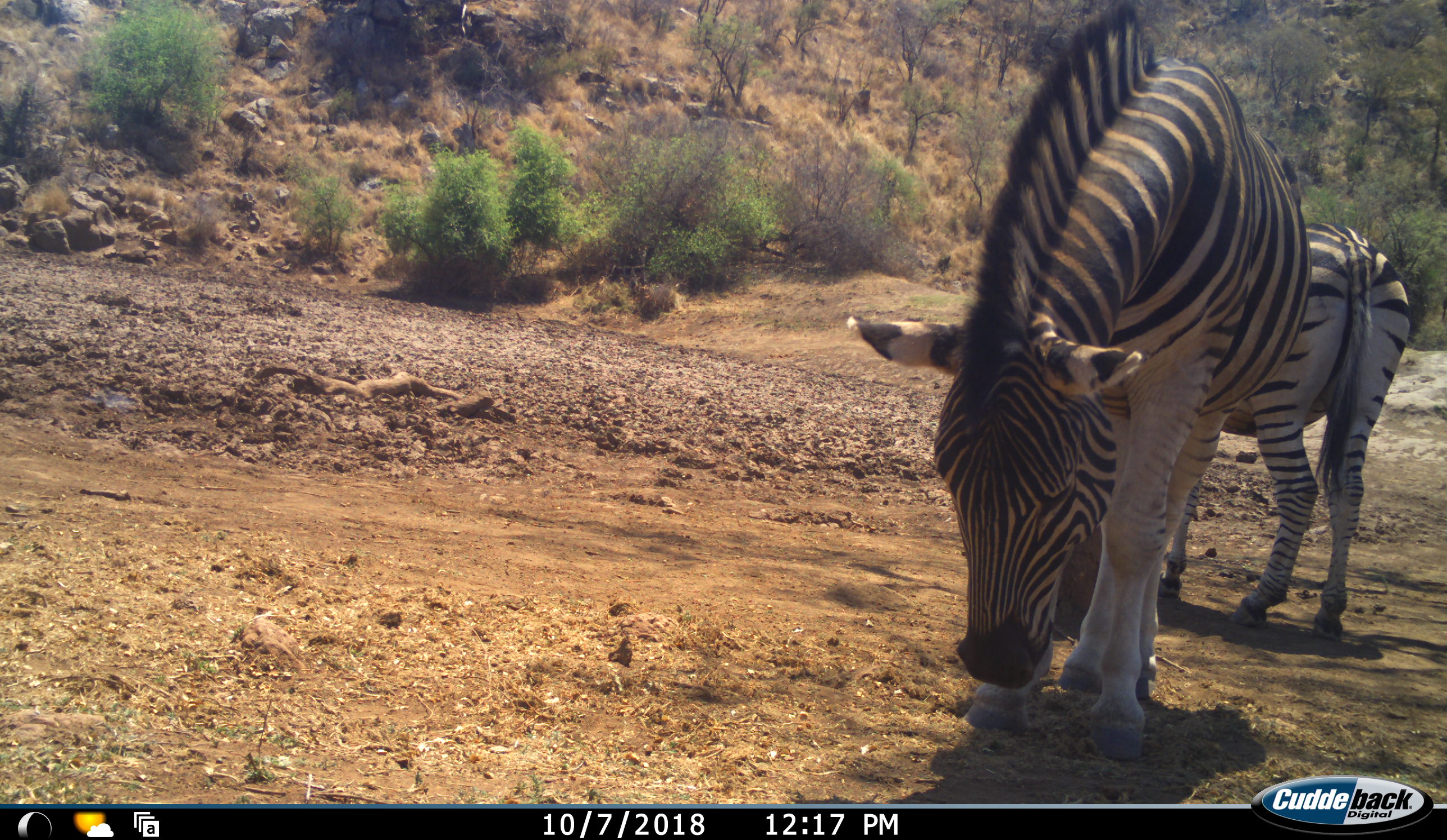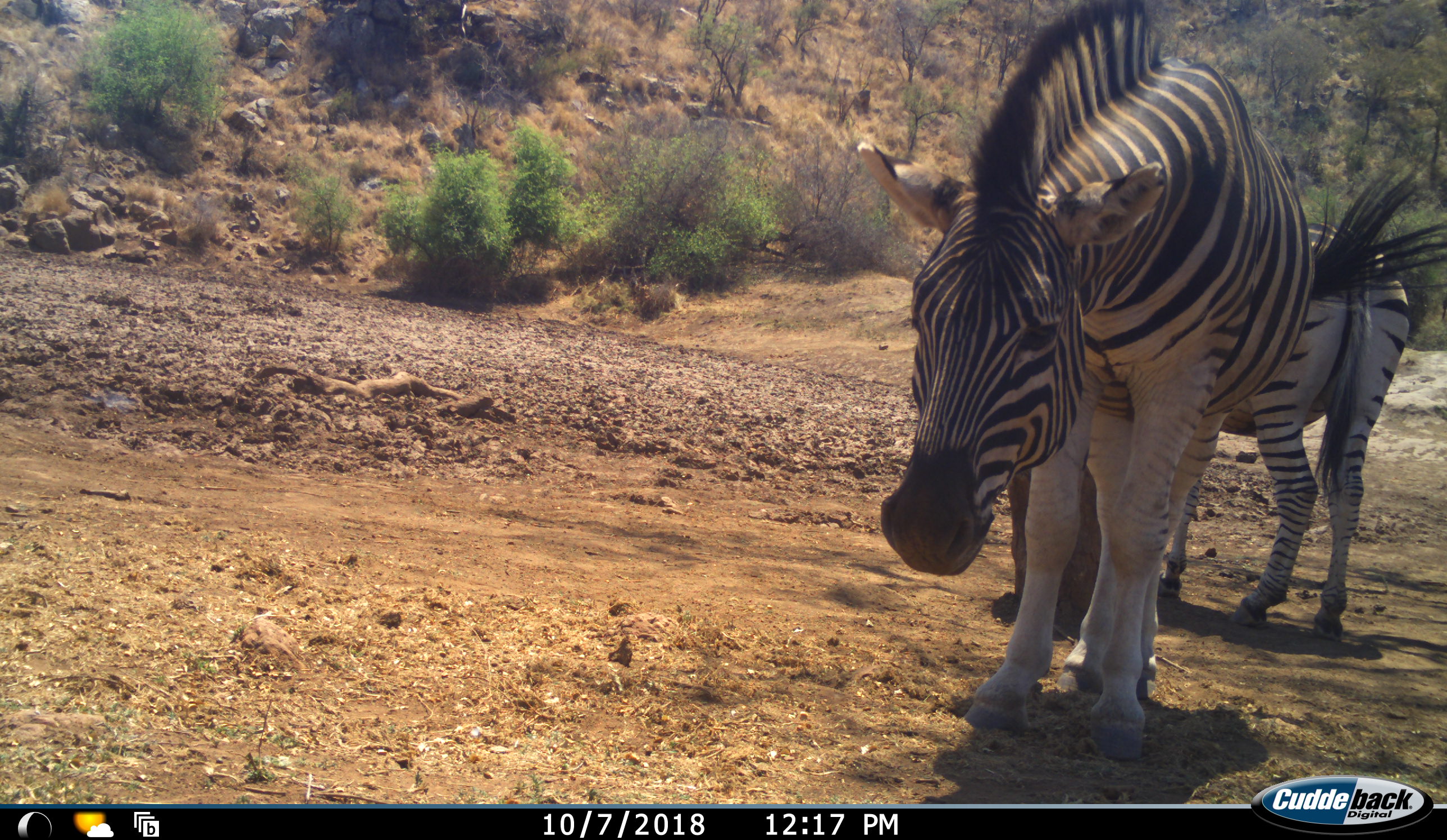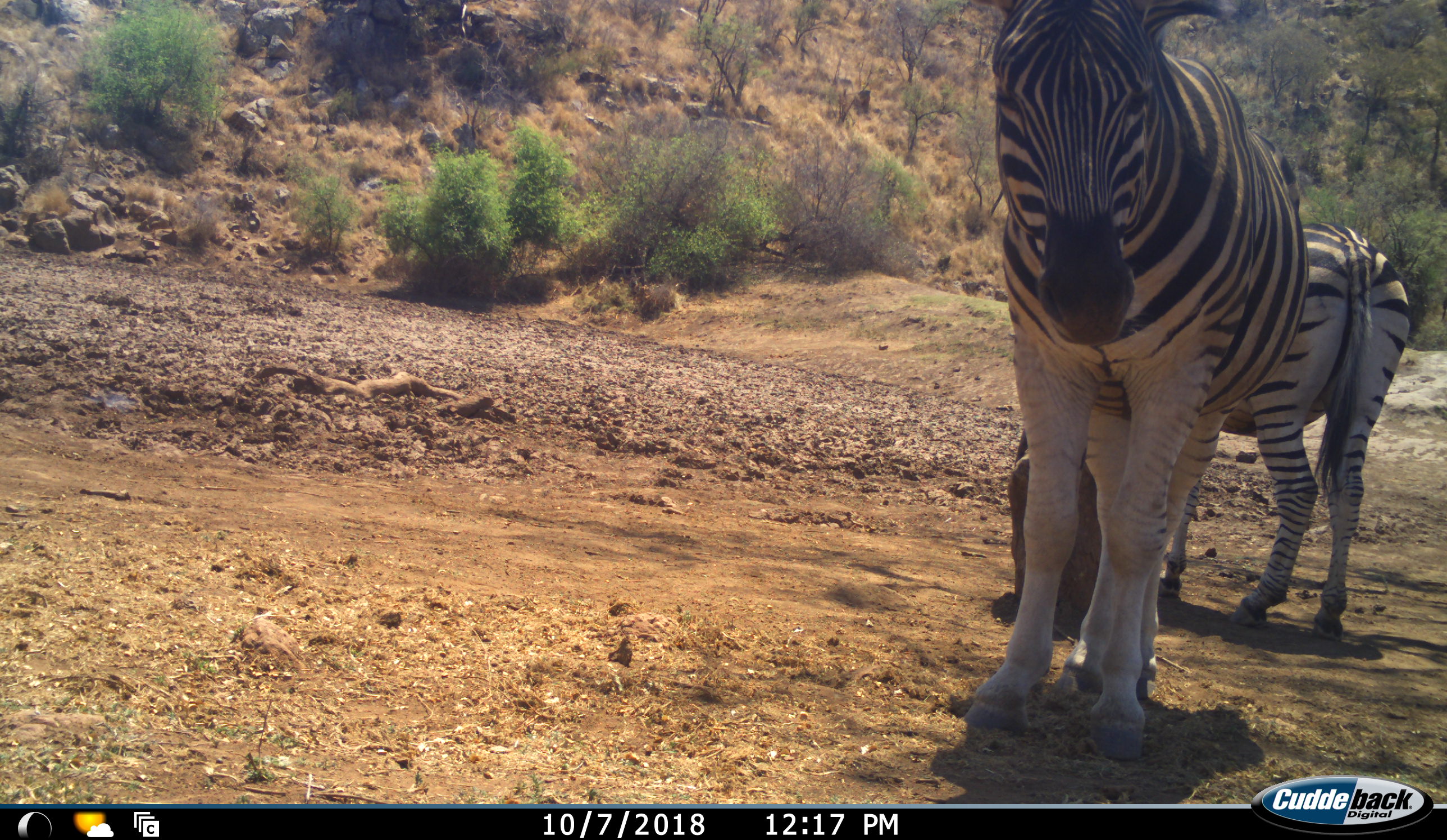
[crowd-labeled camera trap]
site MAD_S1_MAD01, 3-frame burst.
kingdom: Animalia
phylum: Chordata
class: Mammalia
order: Perissodactyla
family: Equidae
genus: Equus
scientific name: Equus quagga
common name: plains zebra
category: zebraplains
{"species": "zebraplains (plains zebra) (Equus quagga)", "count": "2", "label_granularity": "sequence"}